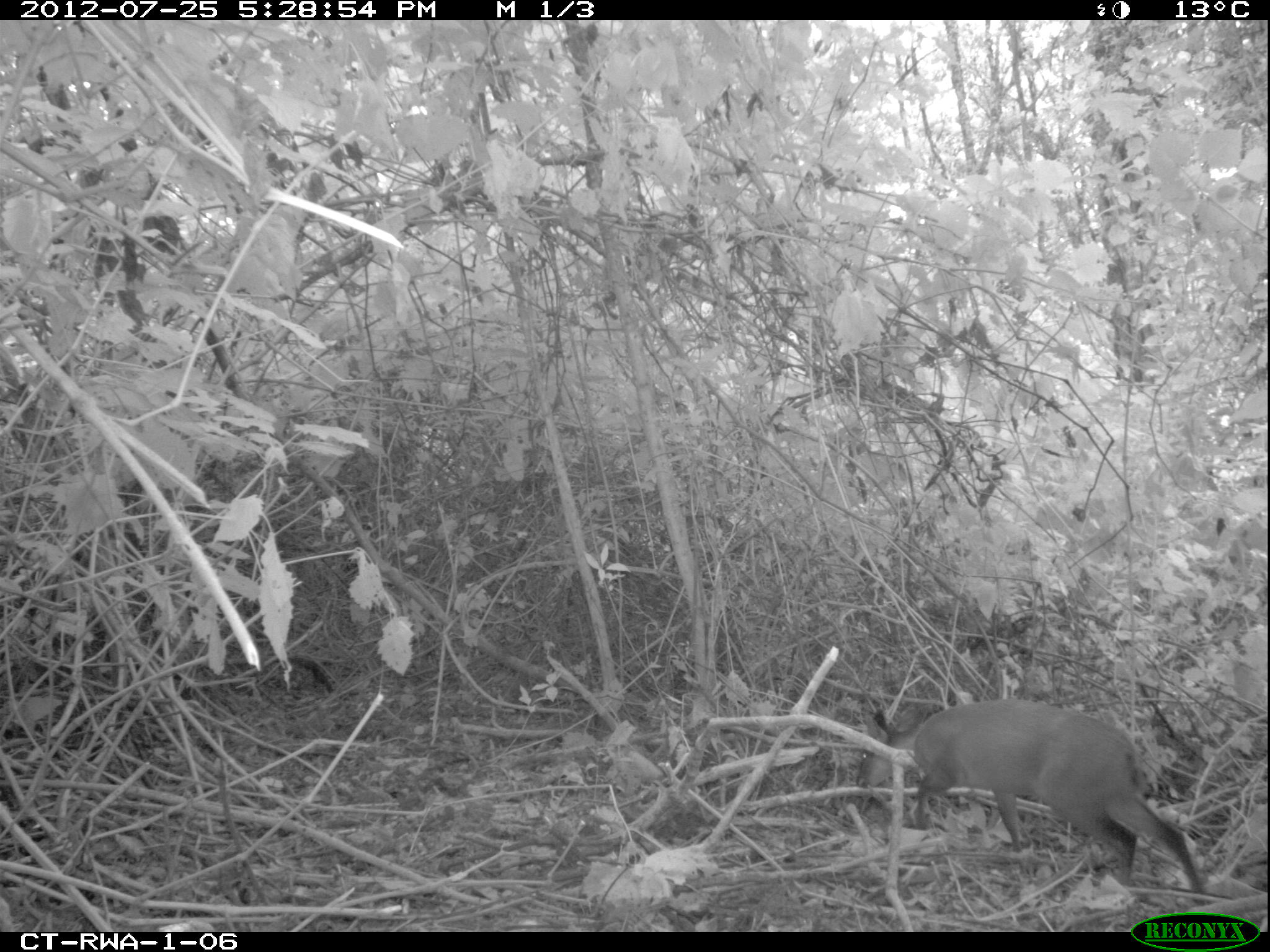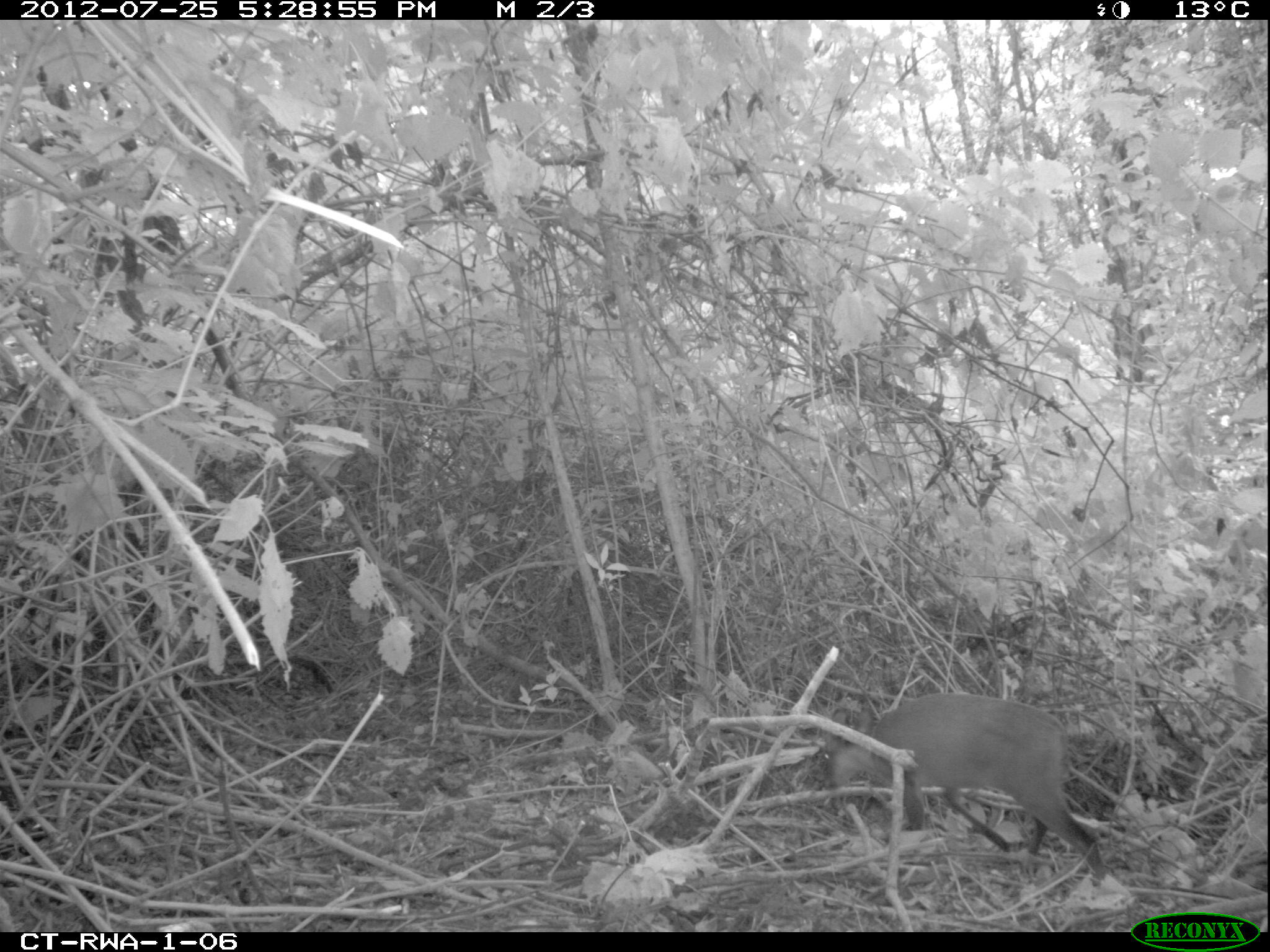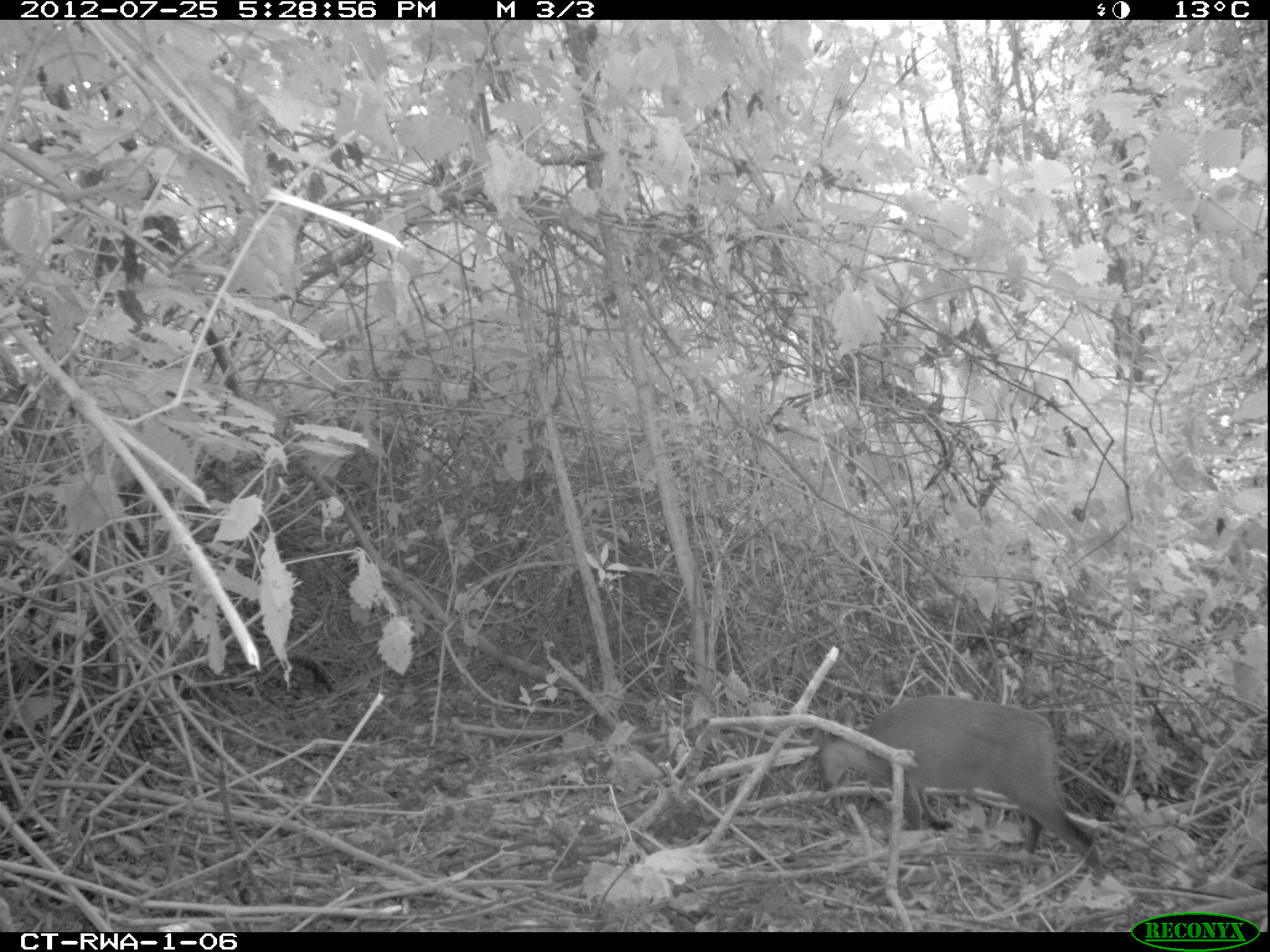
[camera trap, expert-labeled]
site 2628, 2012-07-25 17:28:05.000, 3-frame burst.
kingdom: Animalia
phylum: Chordata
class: Mammalia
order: Artiodactyla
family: Bovidae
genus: Cephalophus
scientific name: Cephalophus nigrifrons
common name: black-fronted duiker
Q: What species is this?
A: Cephalophus nigrifrons (black-fronted duiker).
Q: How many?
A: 1.